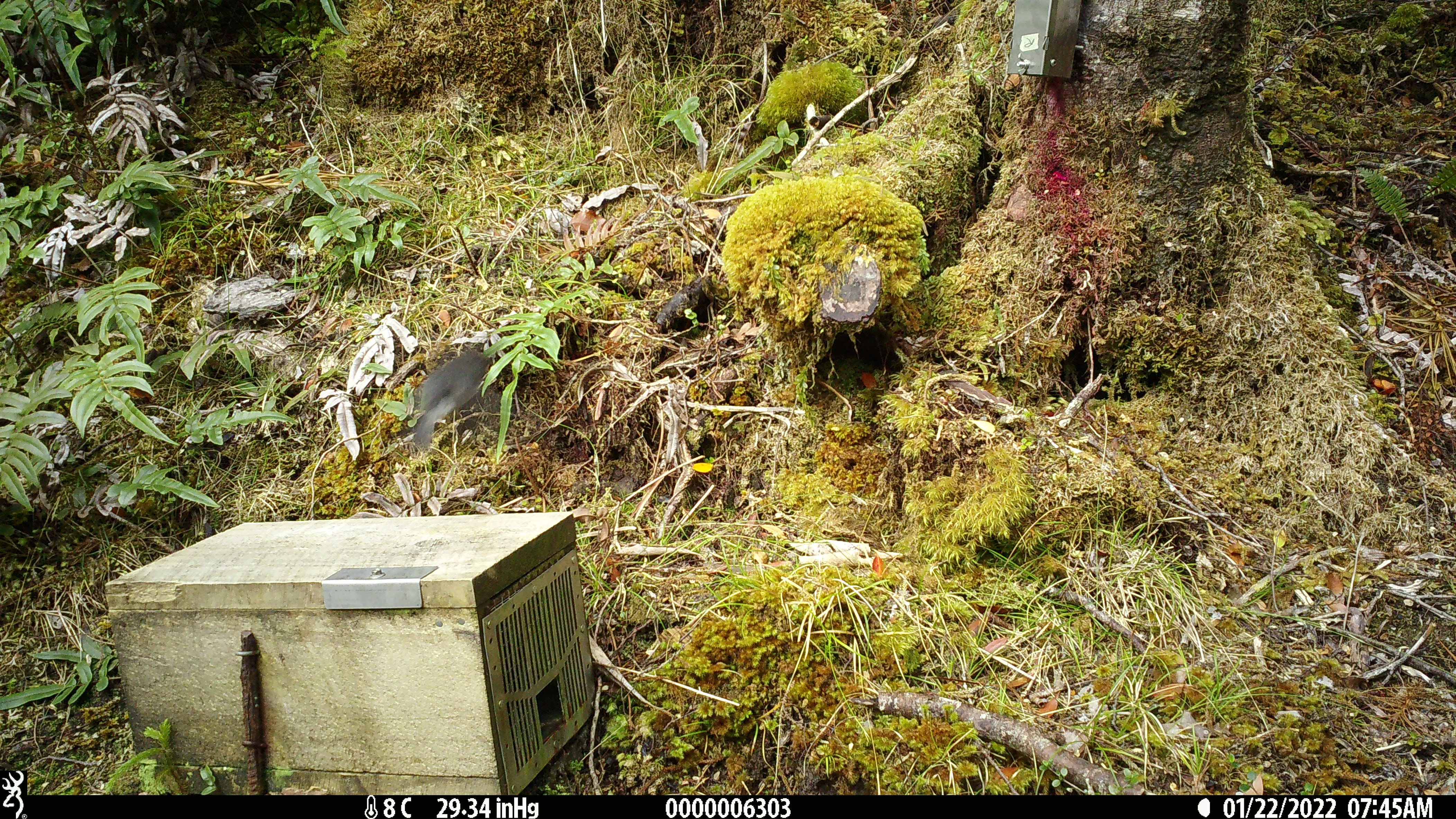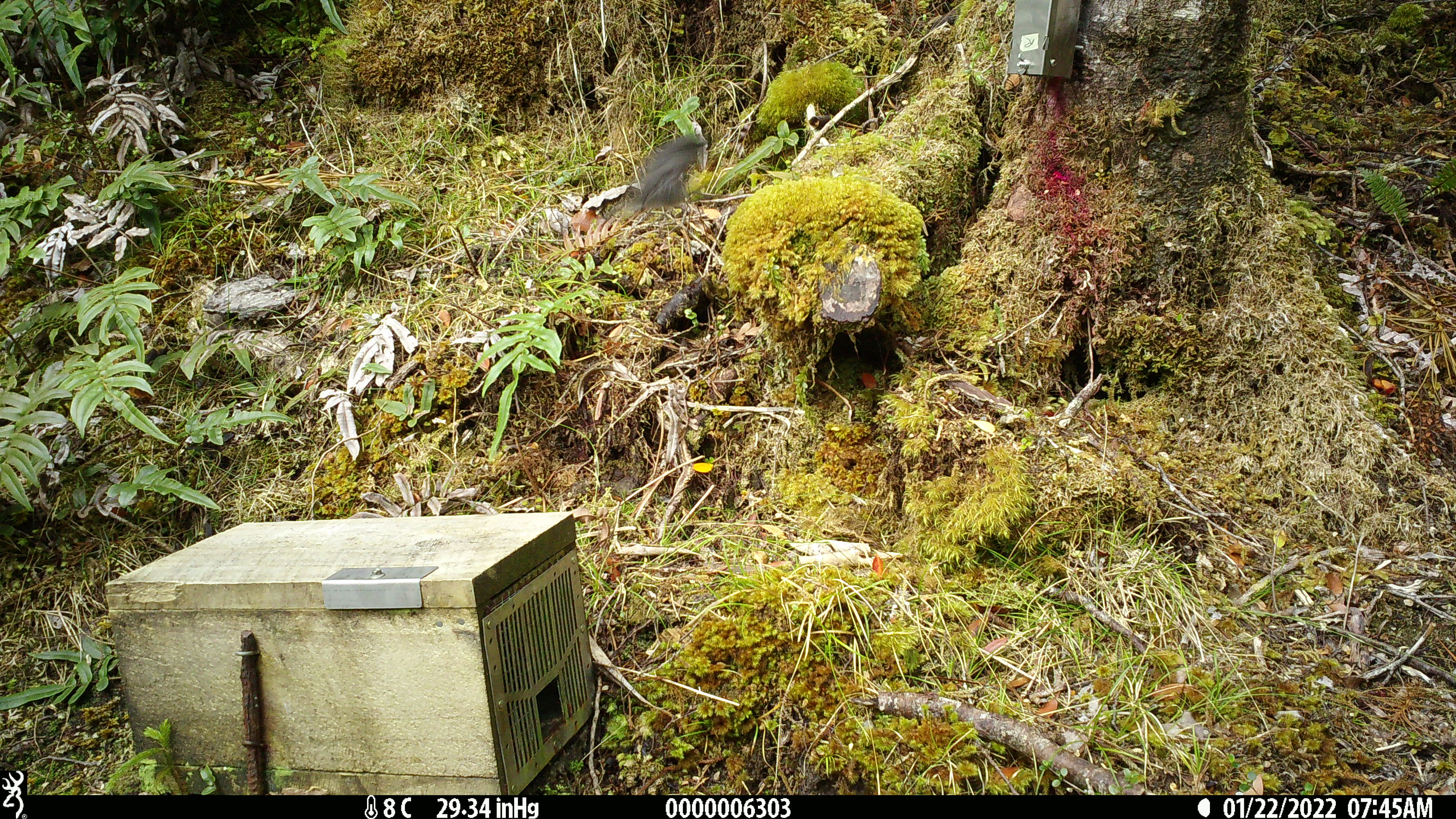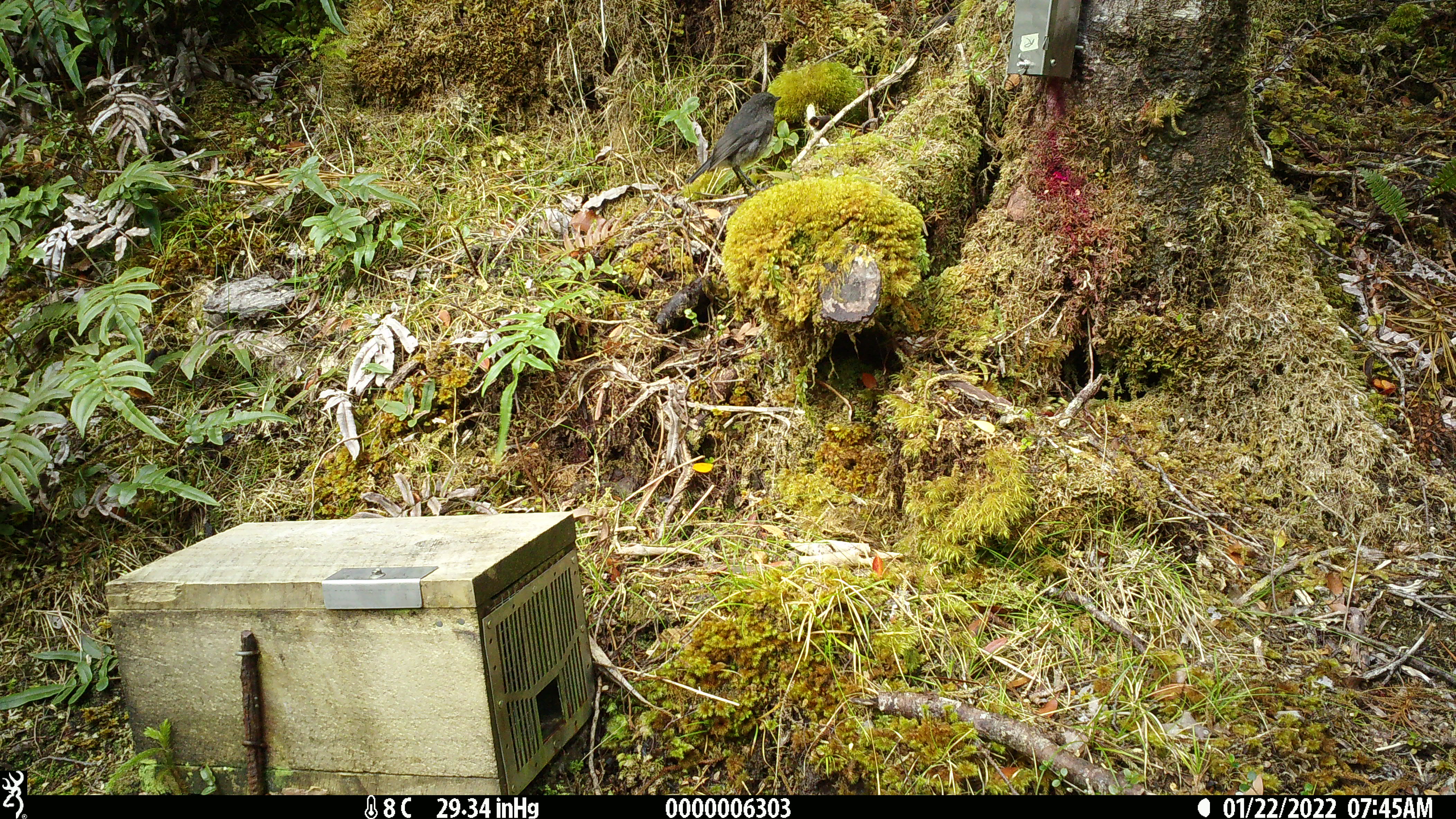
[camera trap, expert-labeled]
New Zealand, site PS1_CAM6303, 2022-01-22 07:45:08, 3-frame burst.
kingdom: Animalia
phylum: Chordata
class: Aves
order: Passeriformes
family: Petroicidae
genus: Petroica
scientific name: Petroica australis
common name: new zealand robin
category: robin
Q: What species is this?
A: Robin (new zealand robin) (Petroica australis).